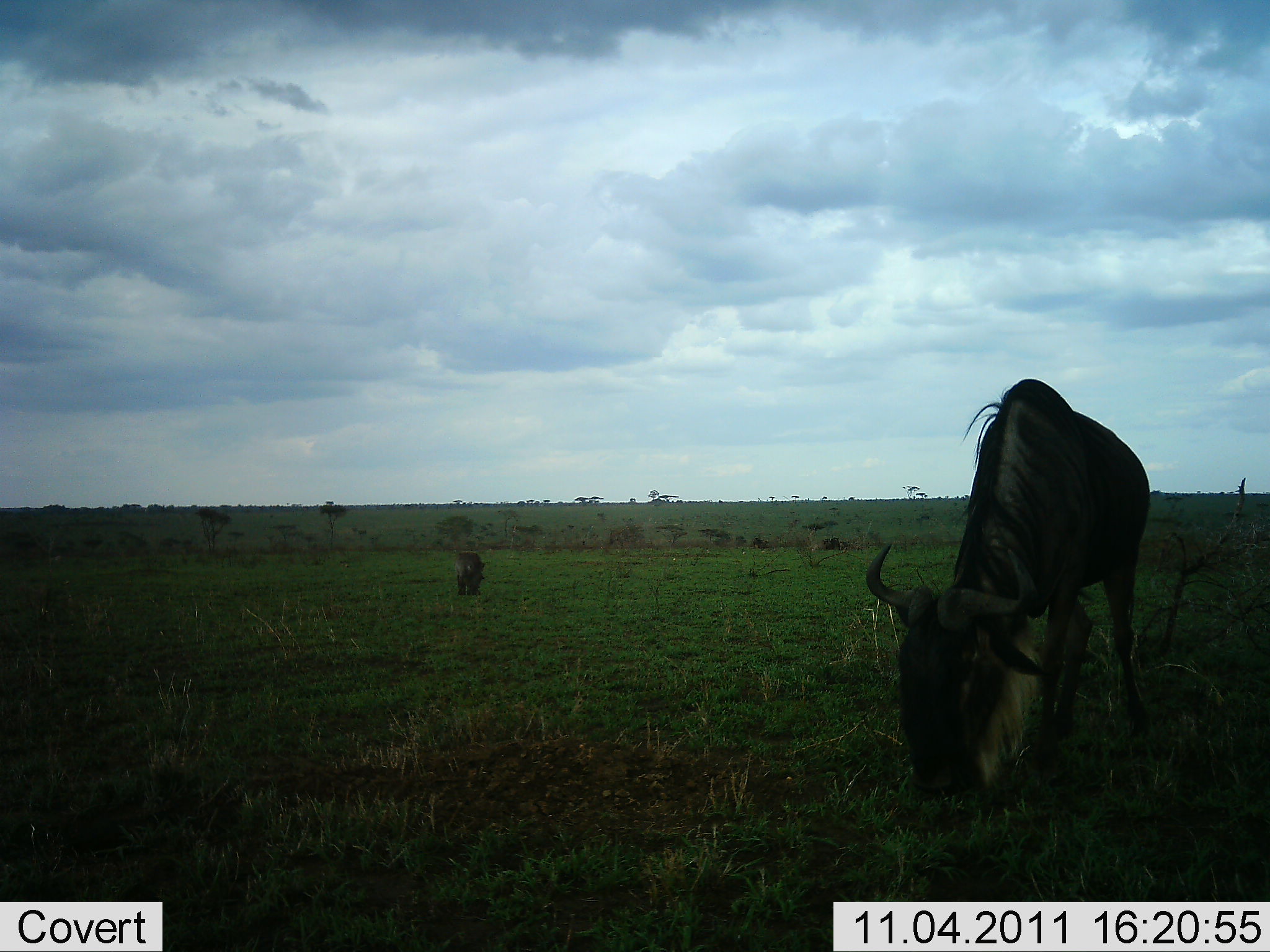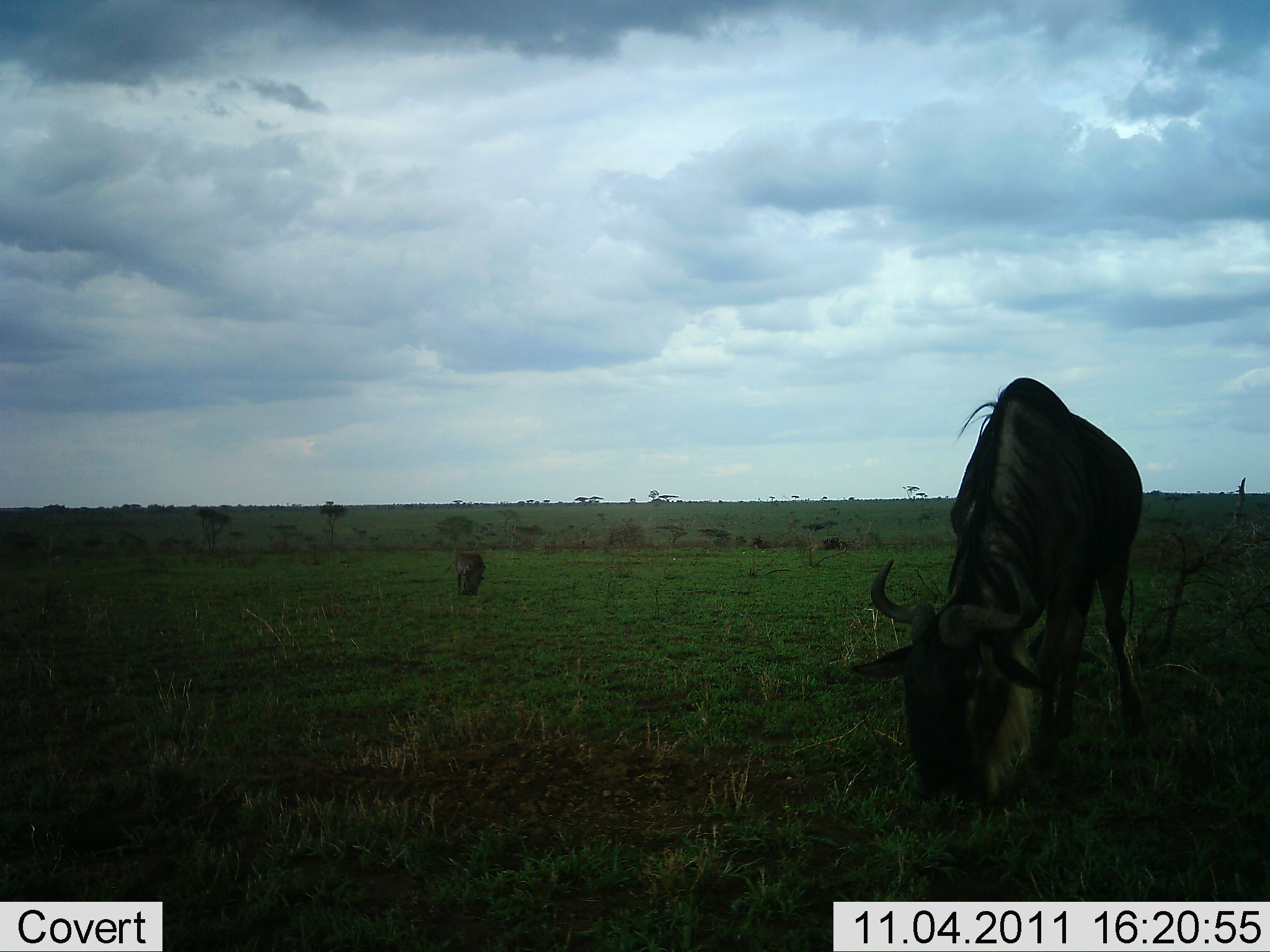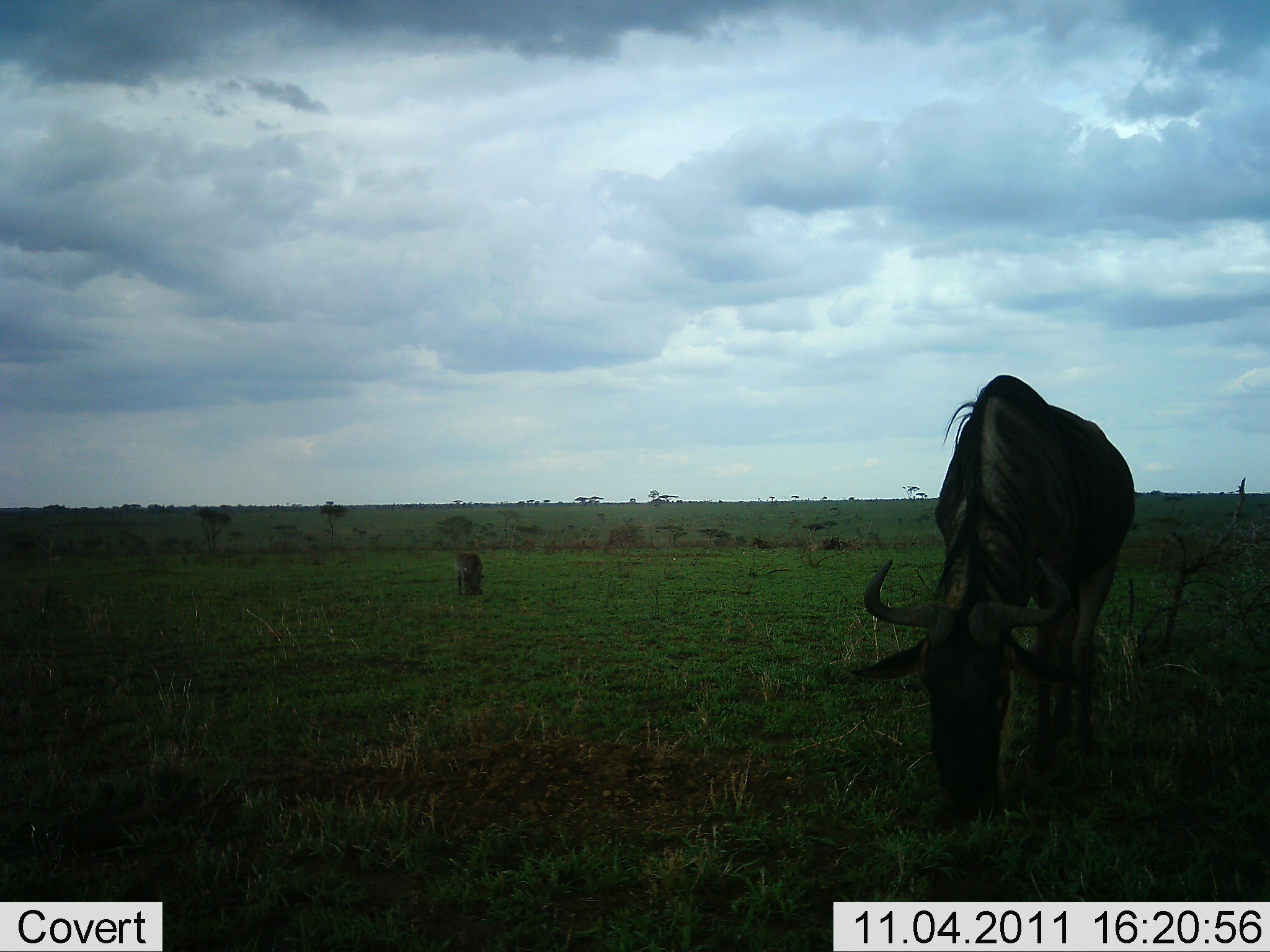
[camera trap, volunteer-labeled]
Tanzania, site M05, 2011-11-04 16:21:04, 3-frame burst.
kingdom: Animalia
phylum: Chordata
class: Mammalia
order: Artiodactyla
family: Bovidae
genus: Connochaetes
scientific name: Connochaetes taurinus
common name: blue wildebeest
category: wildebeest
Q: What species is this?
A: Wildebeest (blue wildebeest) (Connochaetes taurinus).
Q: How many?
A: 2.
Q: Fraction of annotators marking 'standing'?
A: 23%.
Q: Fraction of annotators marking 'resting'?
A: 0%.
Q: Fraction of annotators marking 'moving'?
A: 8%.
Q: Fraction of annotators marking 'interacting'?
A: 0%.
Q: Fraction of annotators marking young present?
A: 0%.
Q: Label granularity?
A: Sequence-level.